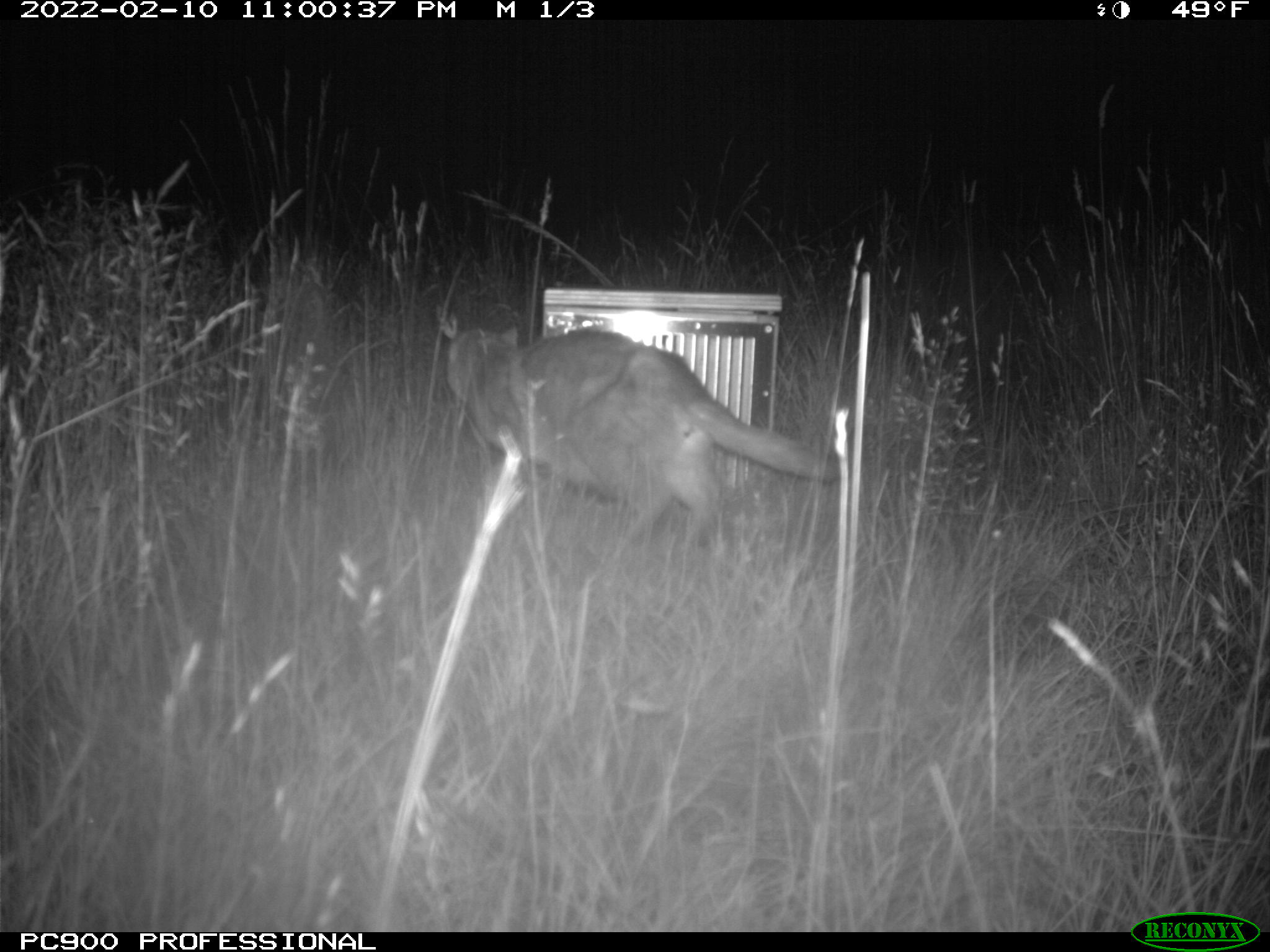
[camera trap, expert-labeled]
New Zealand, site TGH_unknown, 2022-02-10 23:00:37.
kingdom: Animalia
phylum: Chordata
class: Mammalia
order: Carnivora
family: Felidae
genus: Felis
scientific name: Felis catus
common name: domestic cat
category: cat